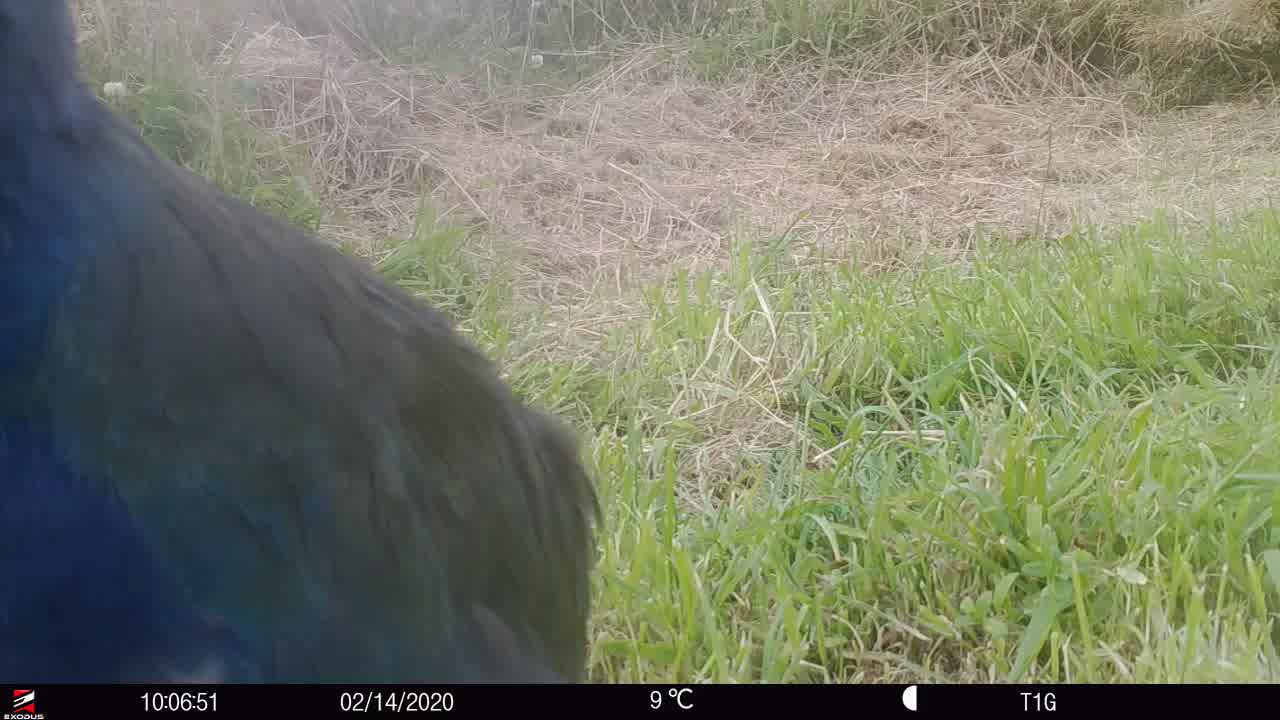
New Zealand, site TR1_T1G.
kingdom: Animalia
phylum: Chordata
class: Aves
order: Gruiformes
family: Rallidae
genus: Porphyrio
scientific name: Porphyrio mantelli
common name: takahe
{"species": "takahe (Porphyrio mantelli)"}